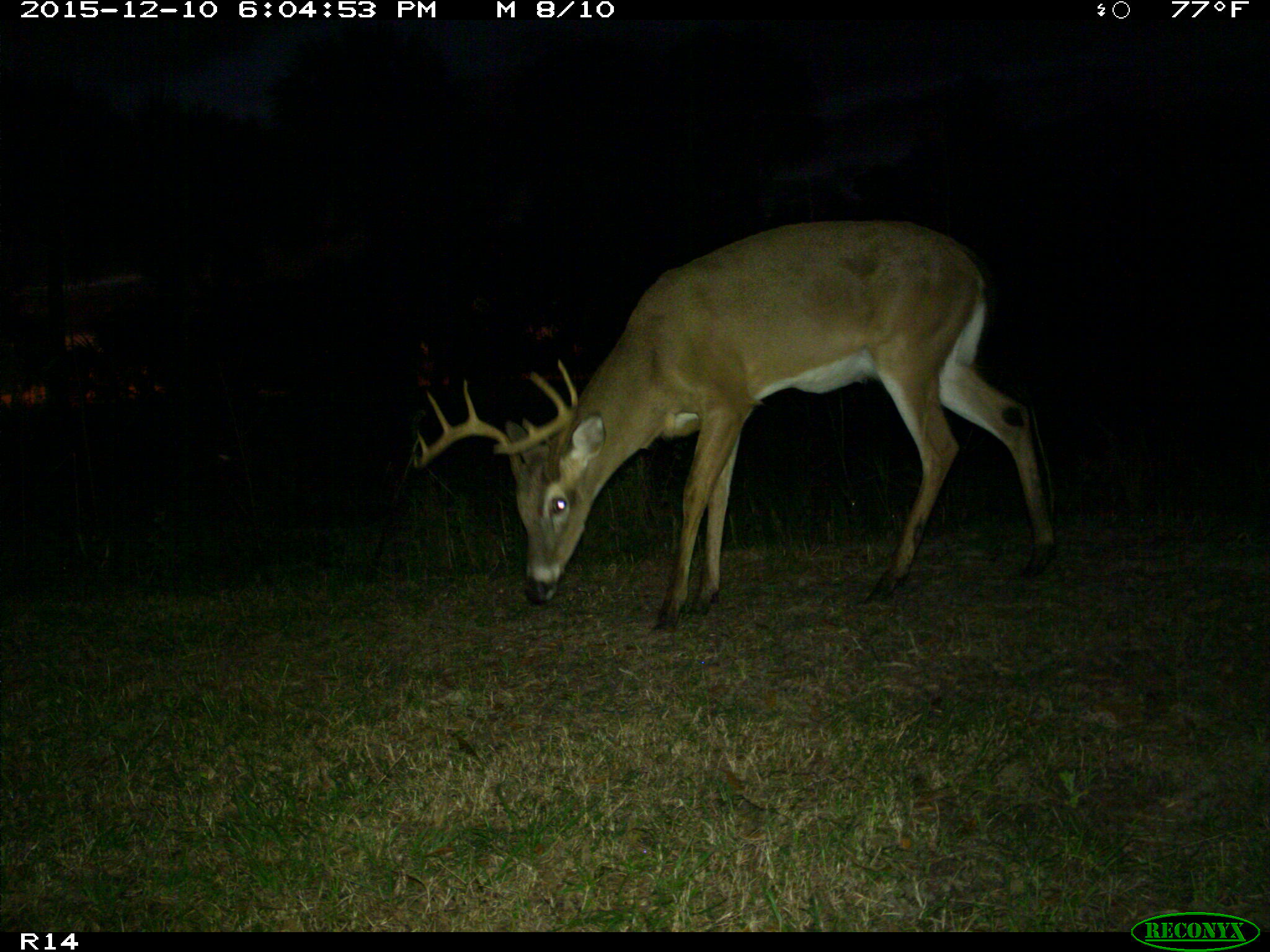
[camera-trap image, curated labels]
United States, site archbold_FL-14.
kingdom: Animalia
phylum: Chordata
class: Mammalia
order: Artiodactyla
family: Cervidae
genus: Odocoileus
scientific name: Odocoileus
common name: deer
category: unidentified deer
Unidentified deer (deer) (Odocoileus).